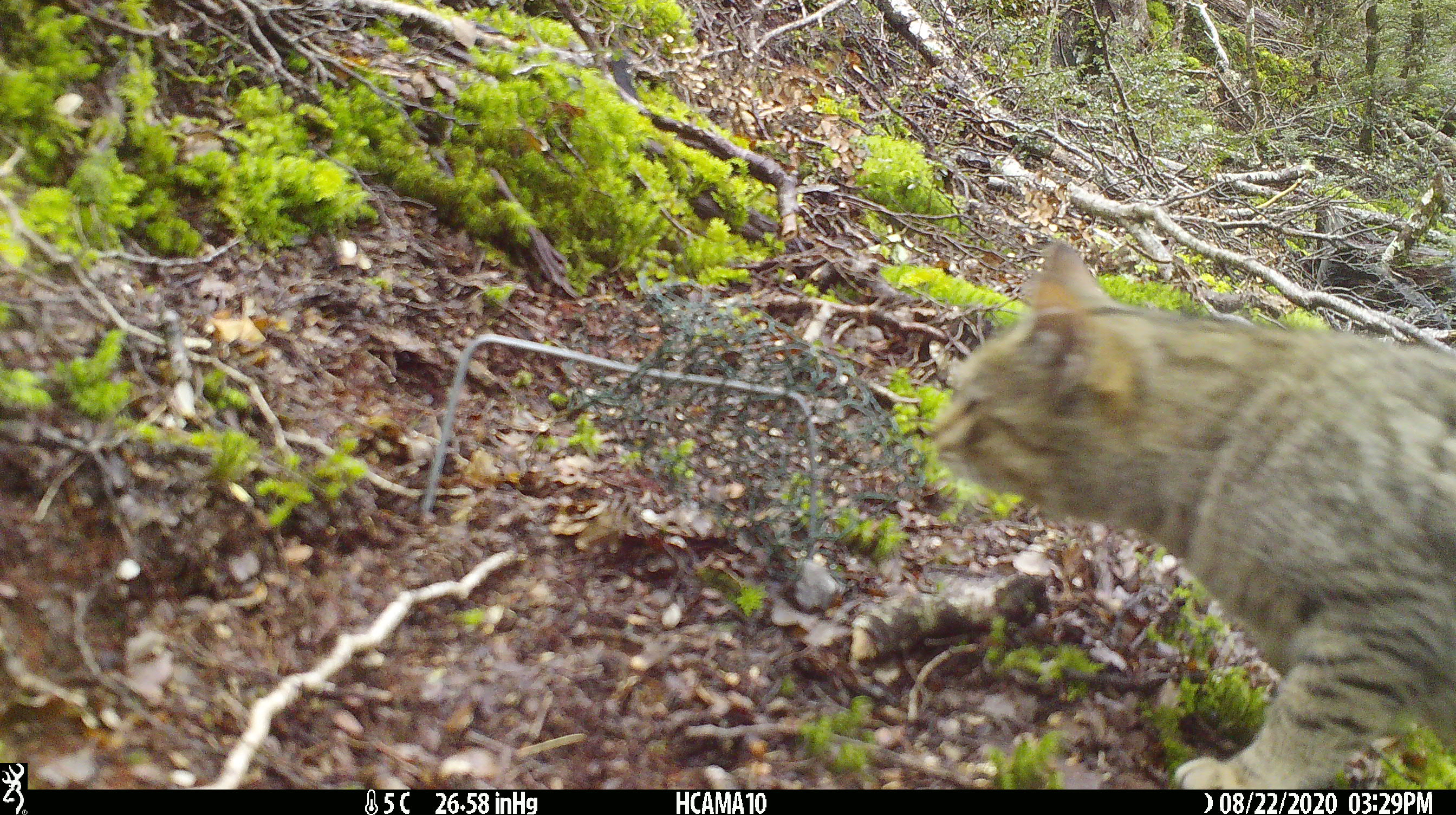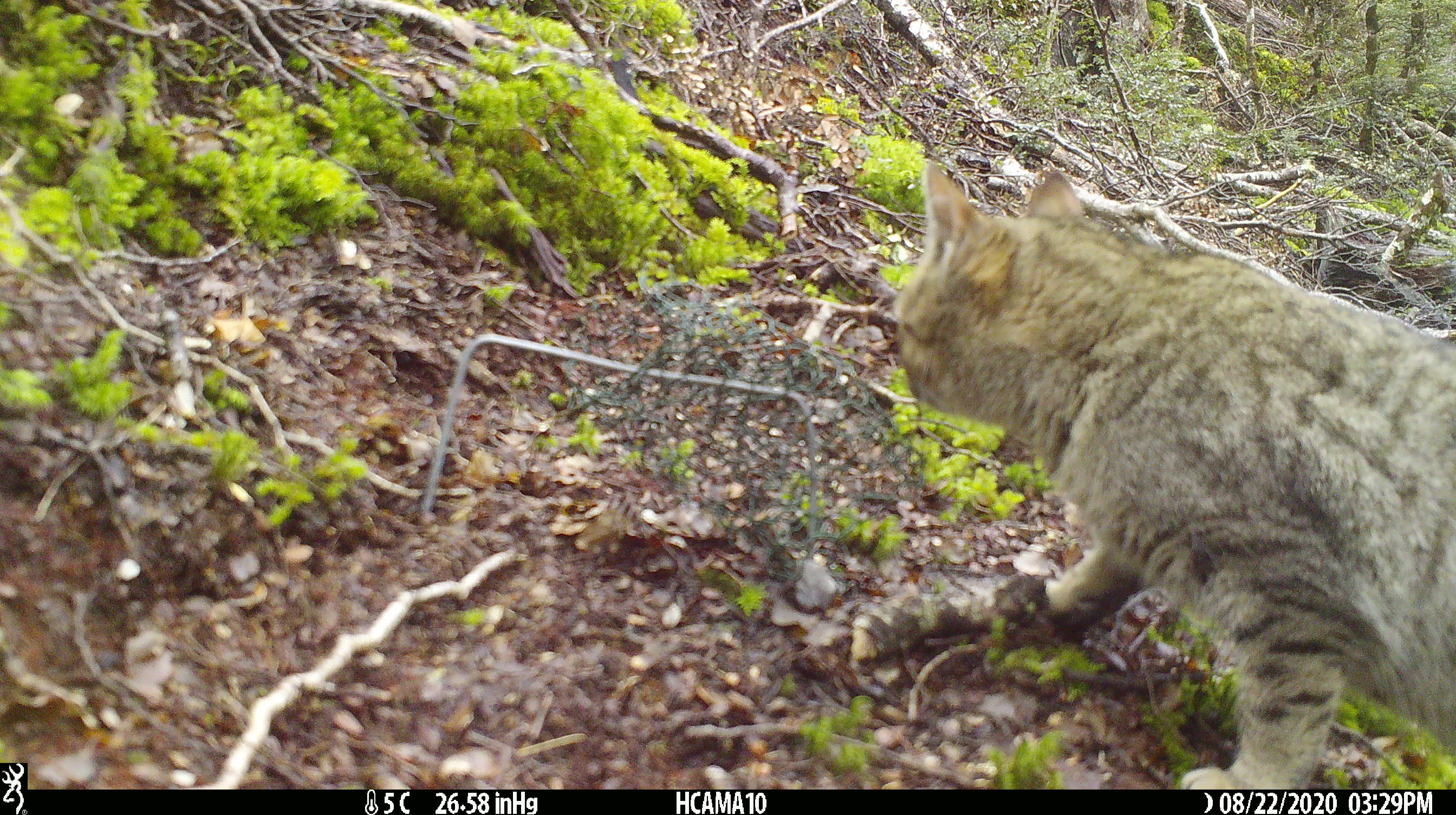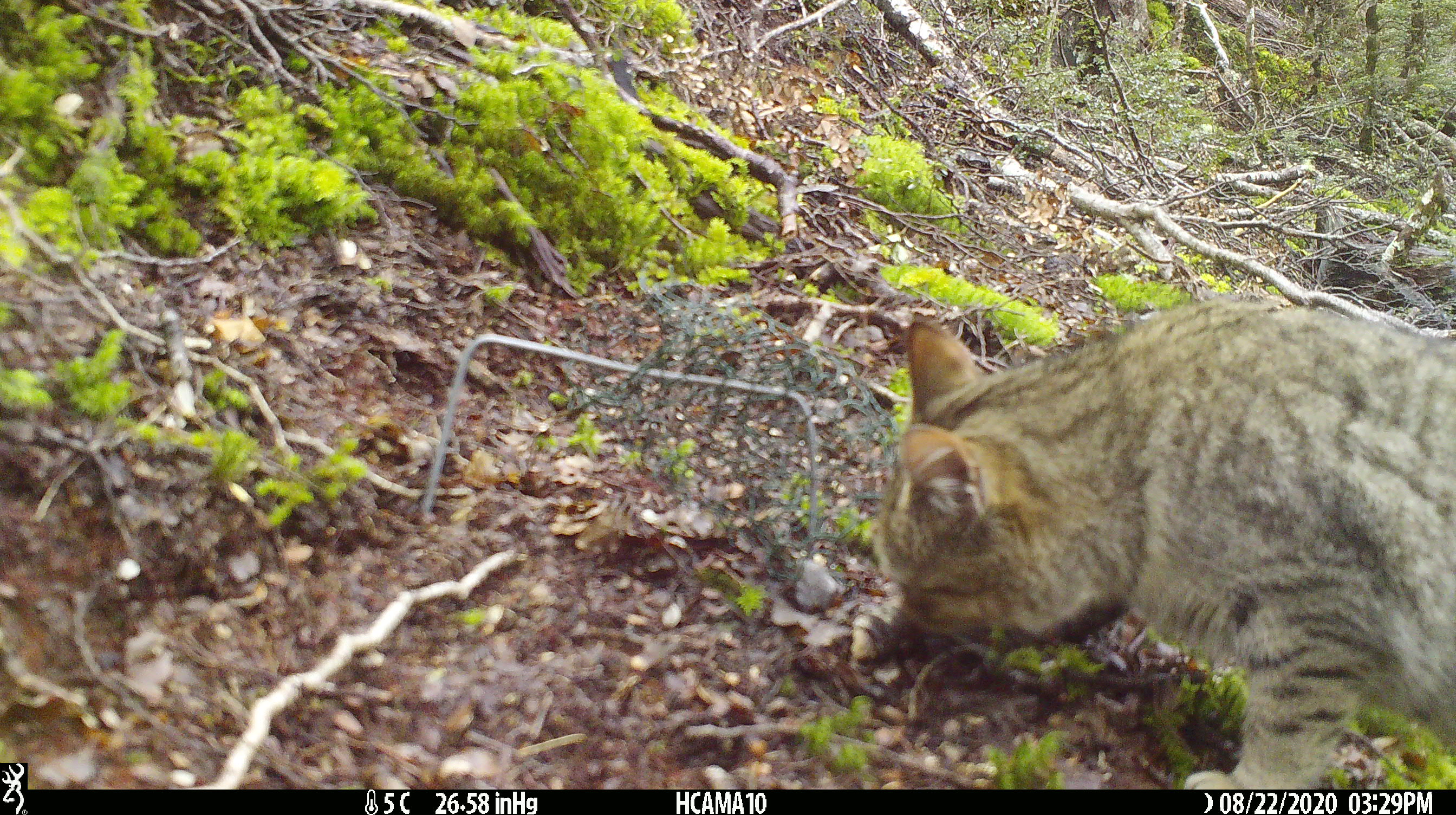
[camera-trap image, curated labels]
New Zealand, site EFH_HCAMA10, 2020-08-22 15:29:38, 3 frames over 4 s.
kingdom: Animalia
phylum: Chordata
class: Mammalia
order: Carnivora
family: Felidae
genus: Felis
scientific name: Felis catus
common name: domestic cat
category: cat